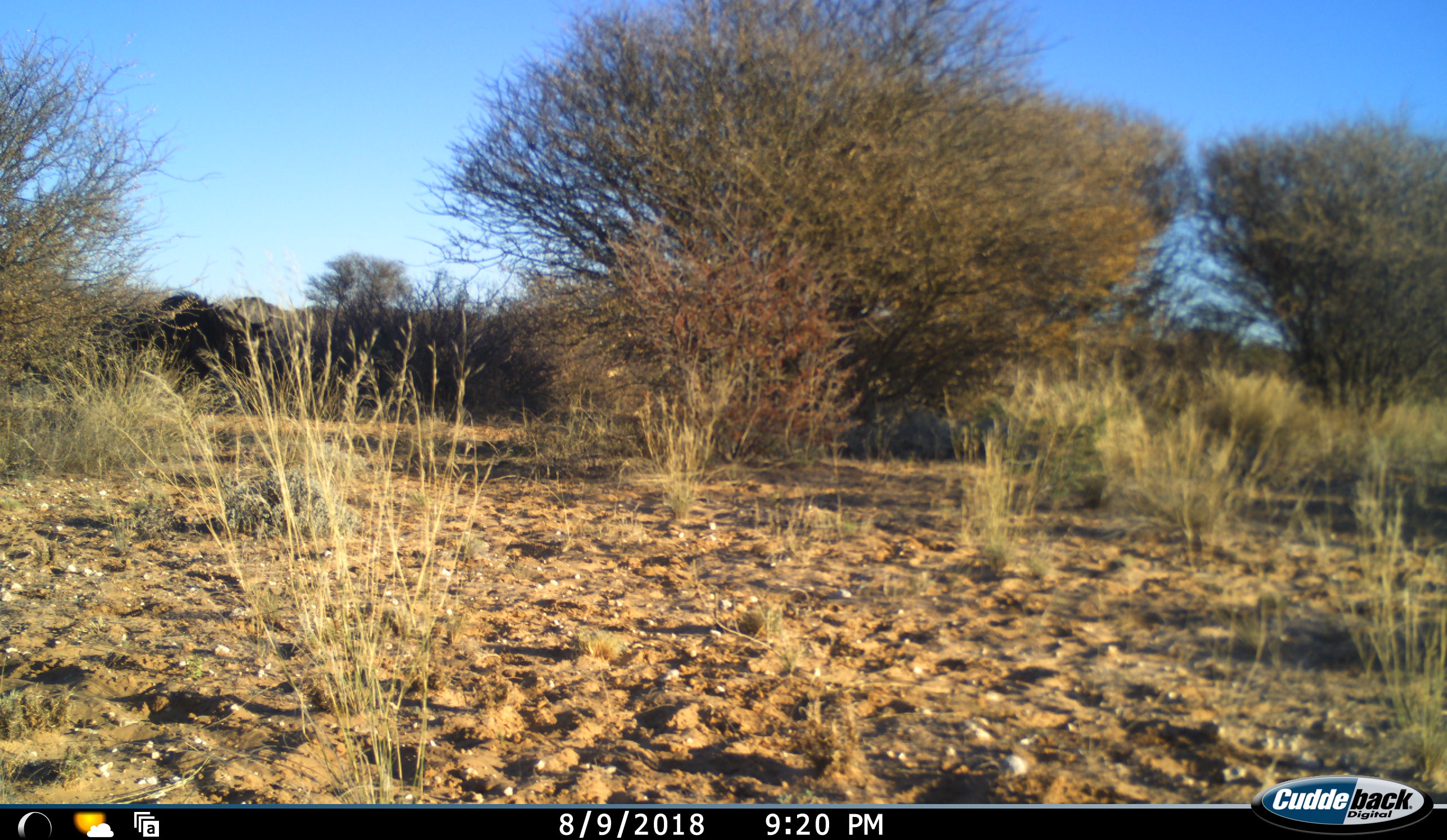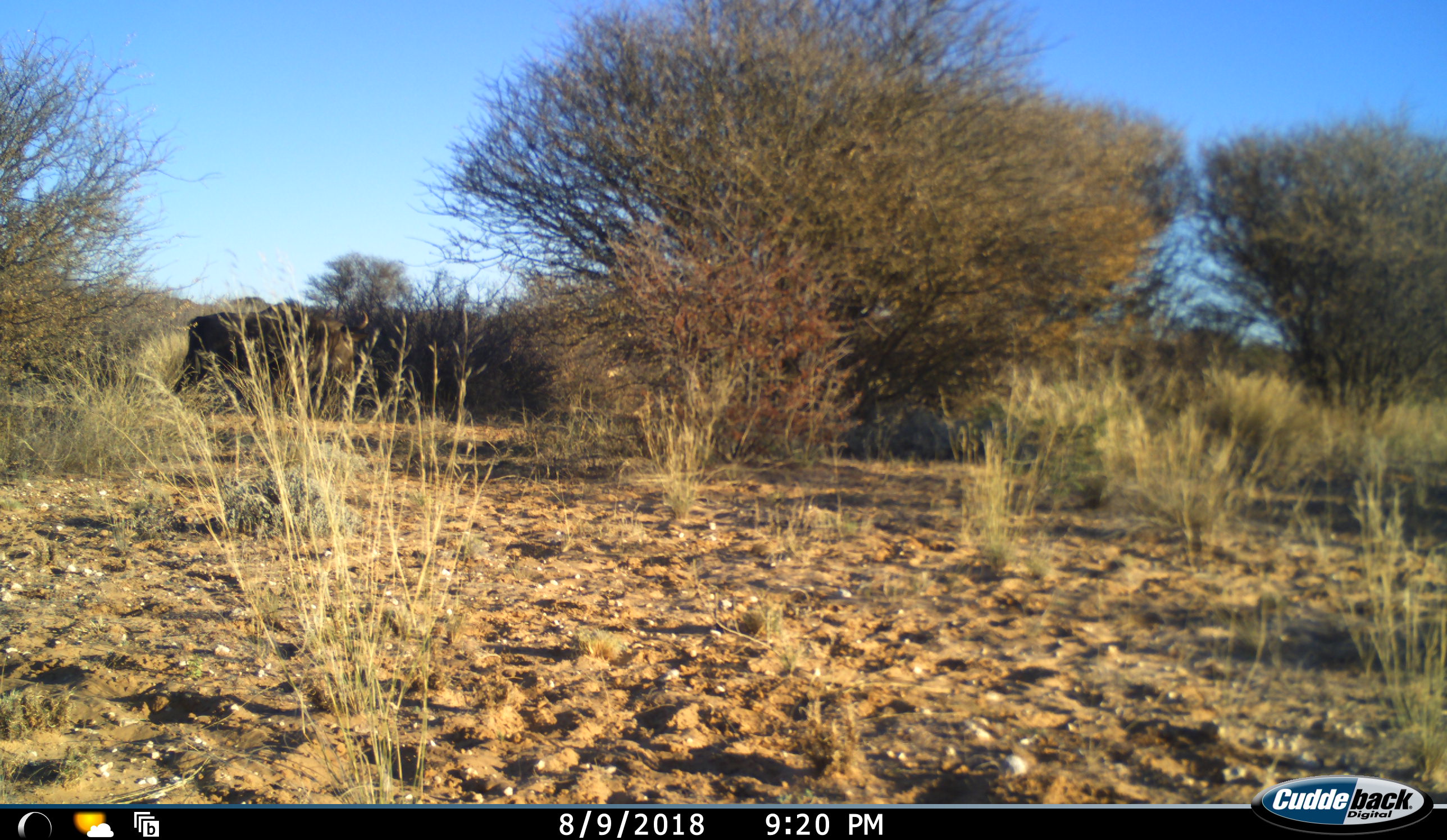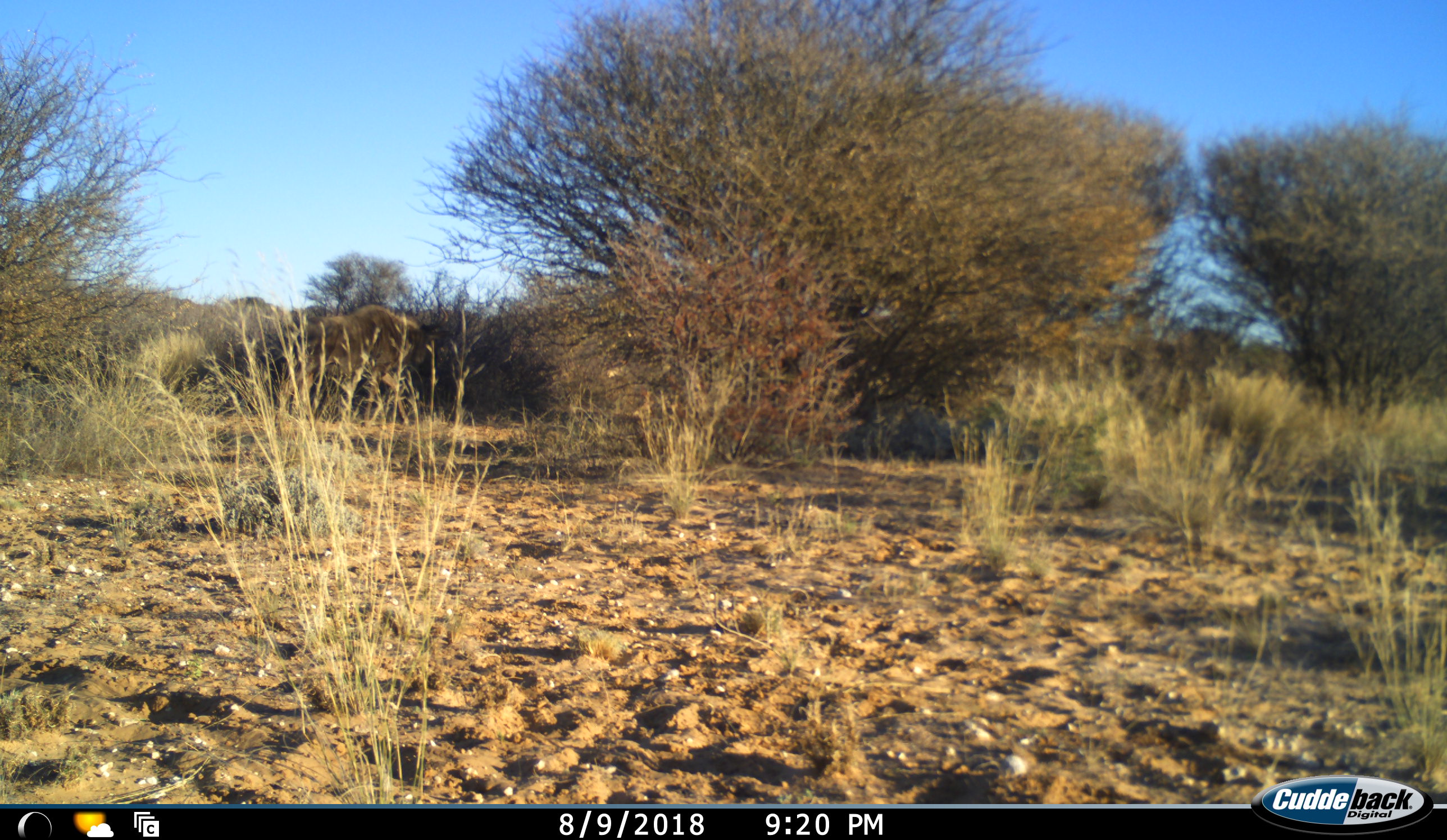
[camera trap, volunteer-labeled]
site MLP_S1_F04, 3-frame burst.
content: unidentified animal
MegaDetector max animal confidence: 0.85